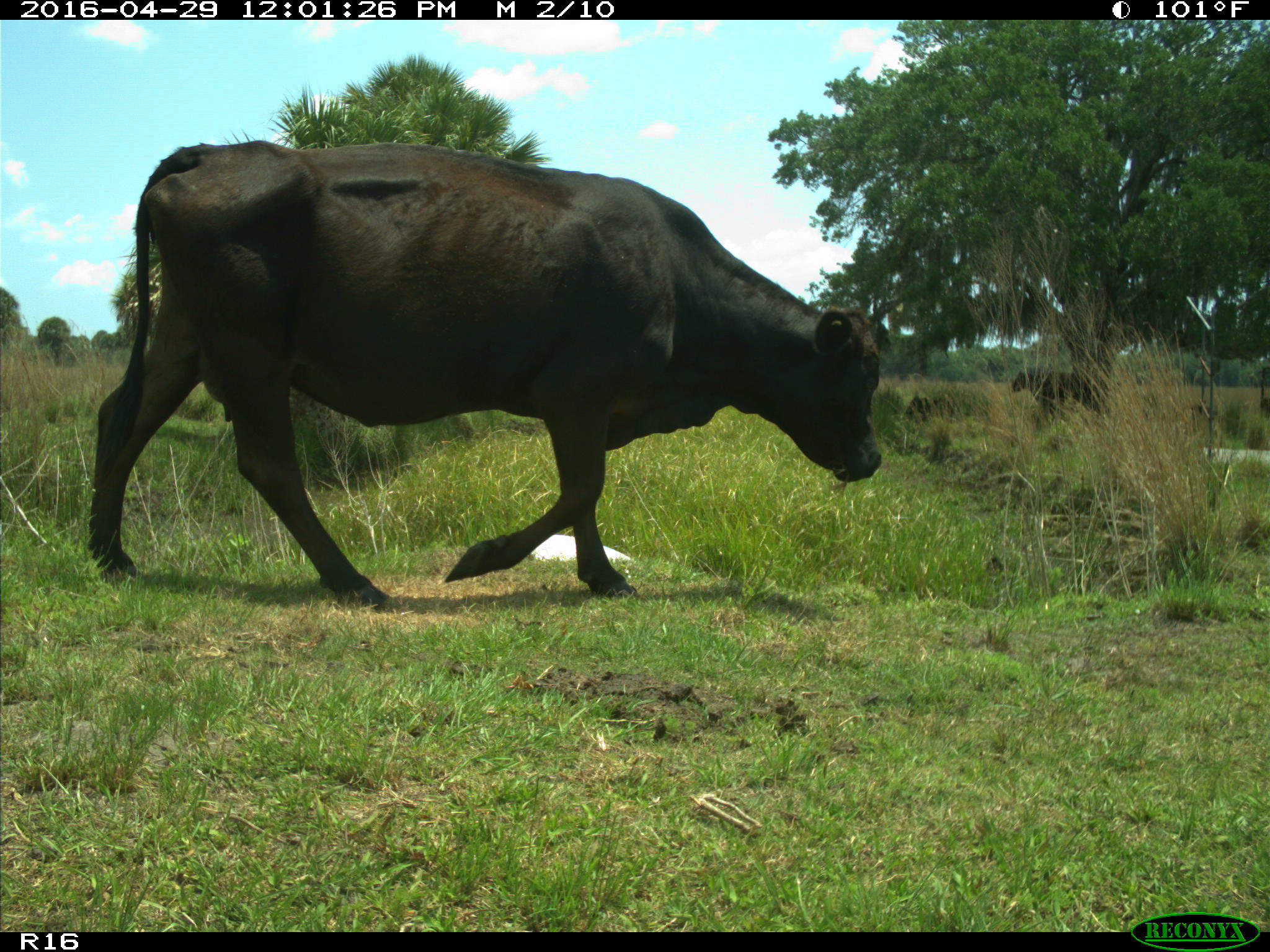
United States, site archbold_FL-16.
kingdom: Animalia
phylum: Chordata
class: Mammalia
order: Artiodactyla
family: Bovidae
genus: Bos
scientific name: Bos taurus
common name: domestic cow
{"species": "Bos taurus (domestic cow)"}